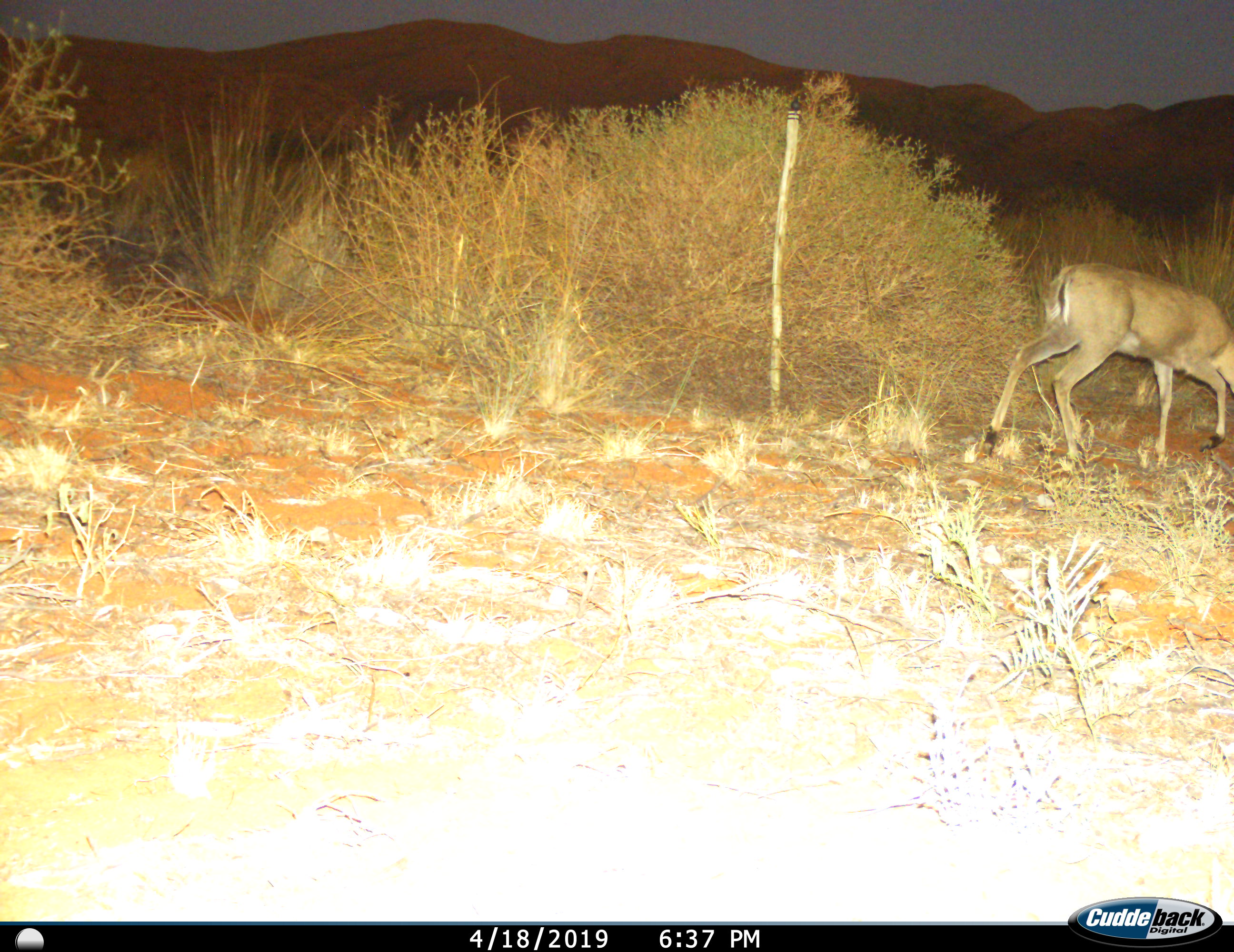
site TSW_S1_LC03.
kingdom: Animalia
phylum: Chordata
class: Mammalia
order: Artiodactyla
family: Bovidae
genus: Sylvicapra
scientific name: Sylvicapra grimmia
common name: common duiker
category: duikercommongrey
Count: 1.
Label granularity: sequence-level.